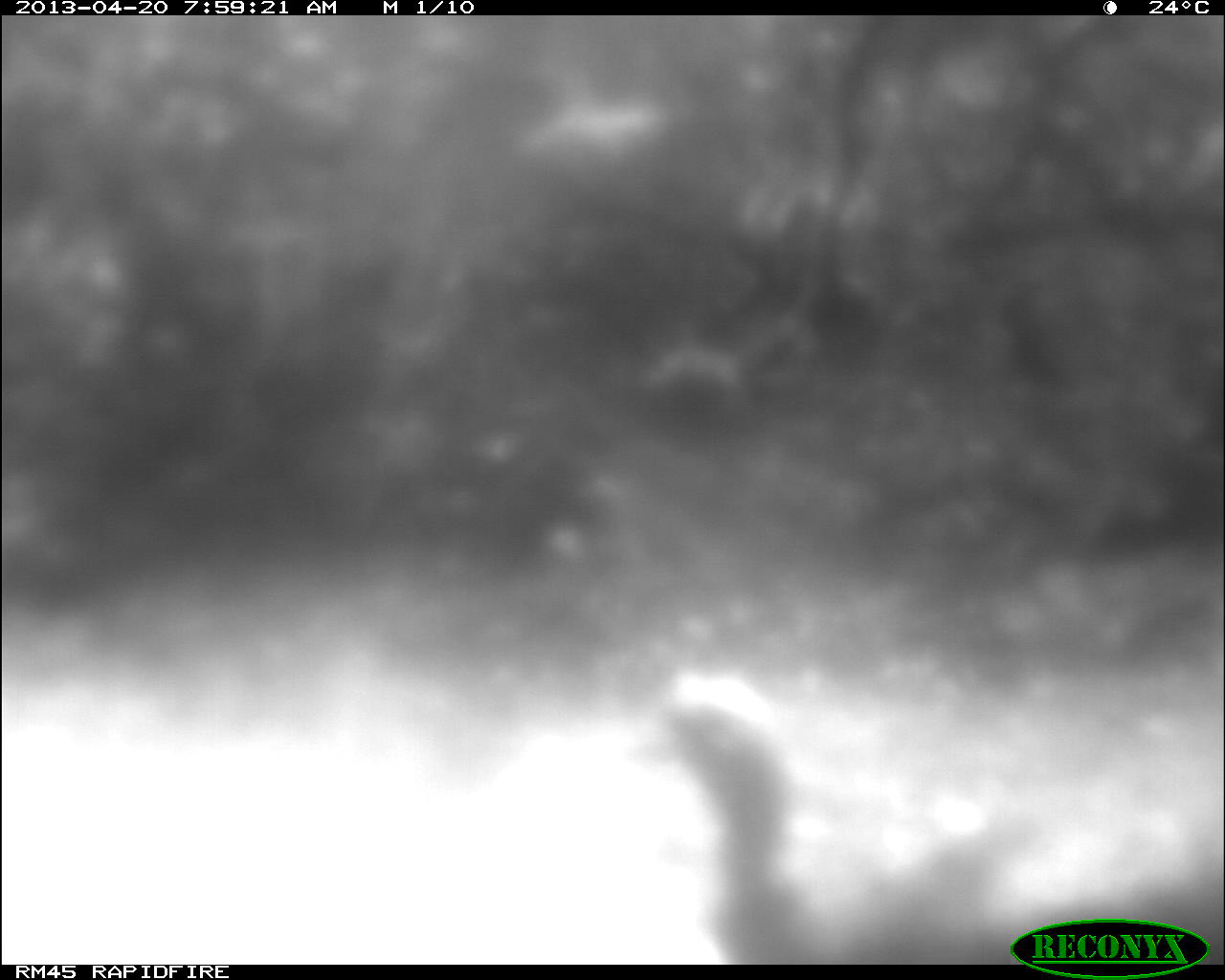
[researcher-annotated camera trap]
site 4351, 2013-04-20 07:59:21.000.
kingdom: Animalia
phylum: Chordata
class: Aves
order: Galliformes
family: Phasianidae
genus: Meleagris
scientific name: Meleagris ocellata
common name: ocellated turkey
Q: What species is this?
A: Meleagris ocellata (ocellated turkey).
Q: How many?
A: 1.